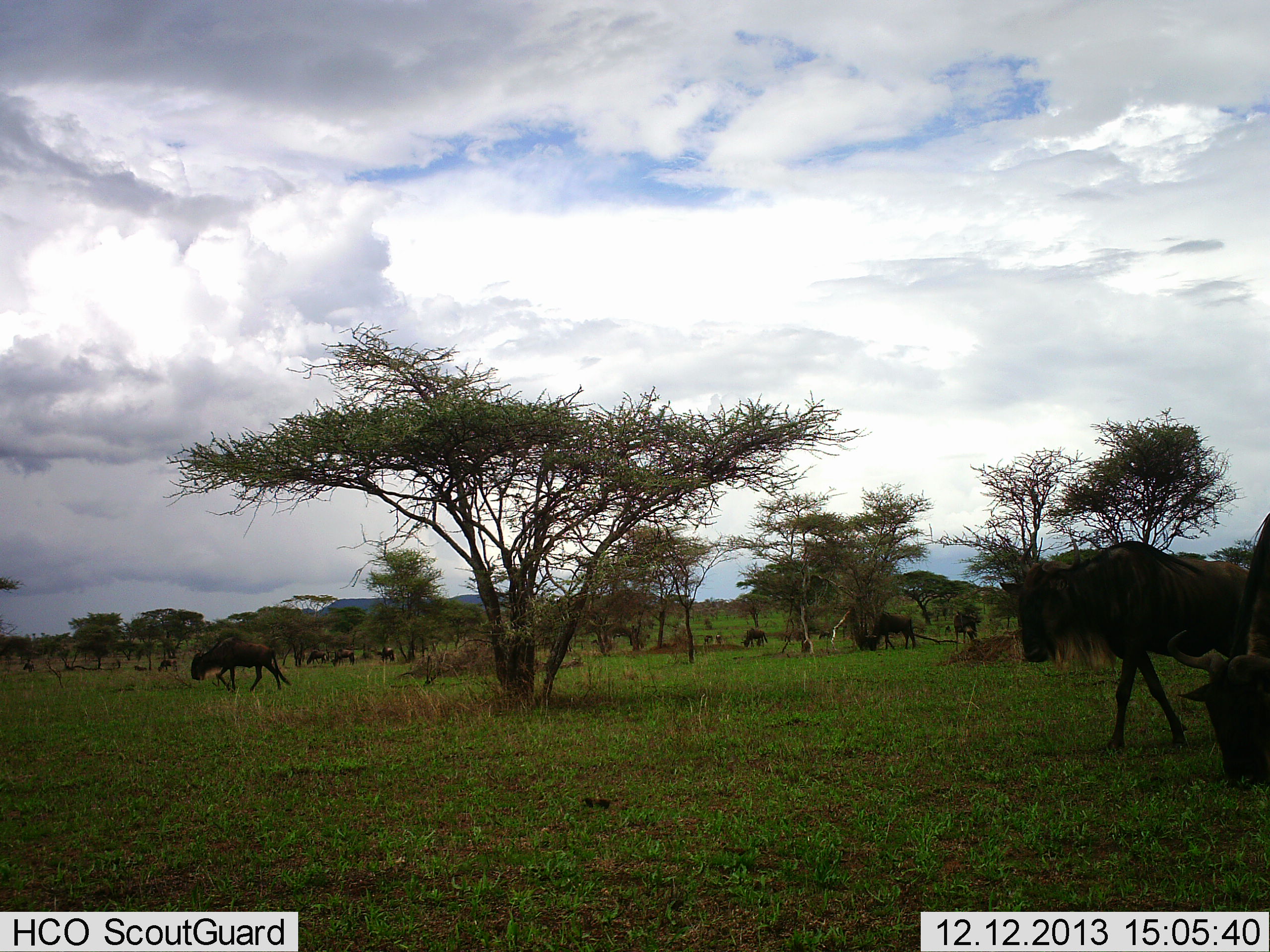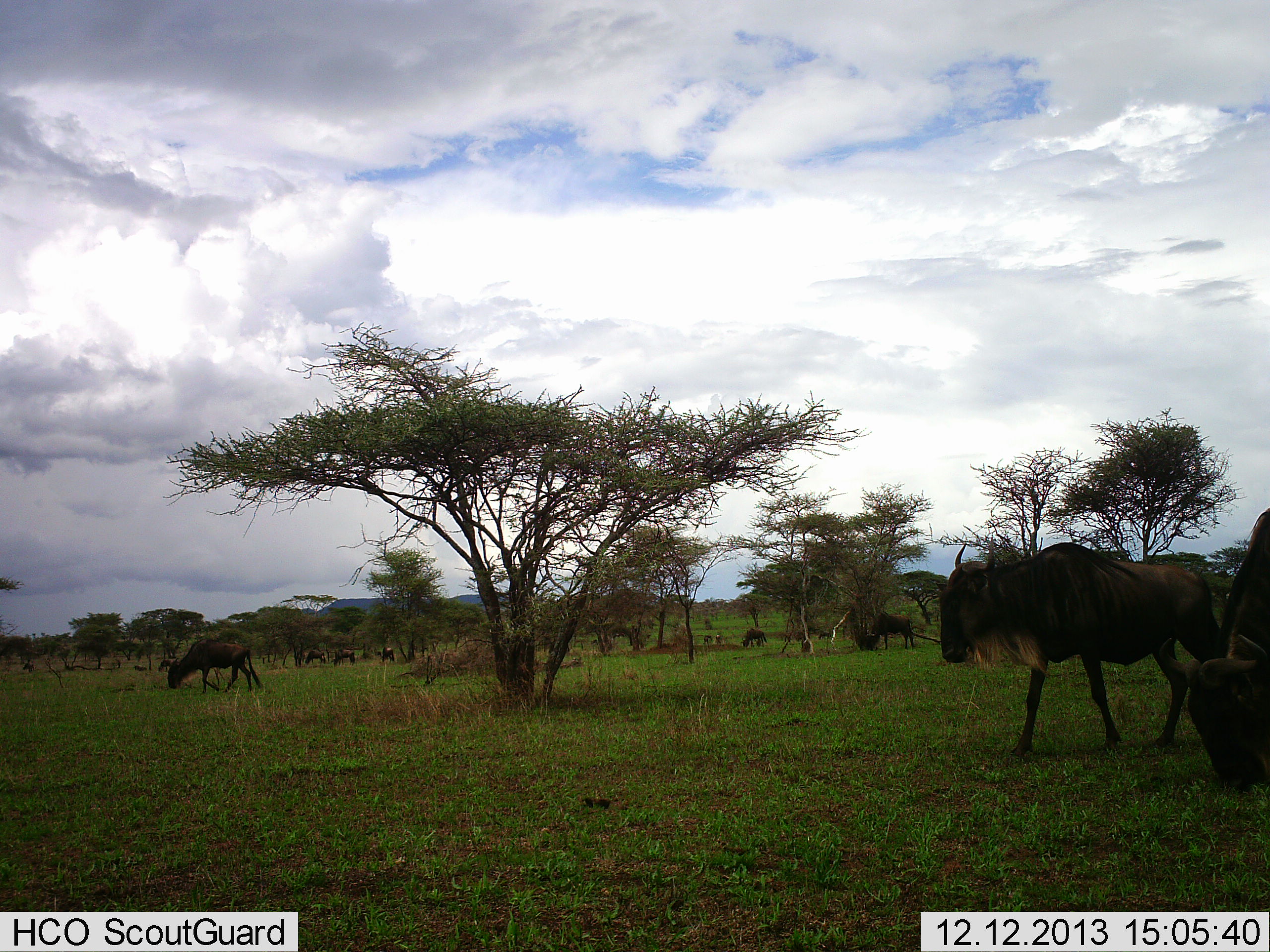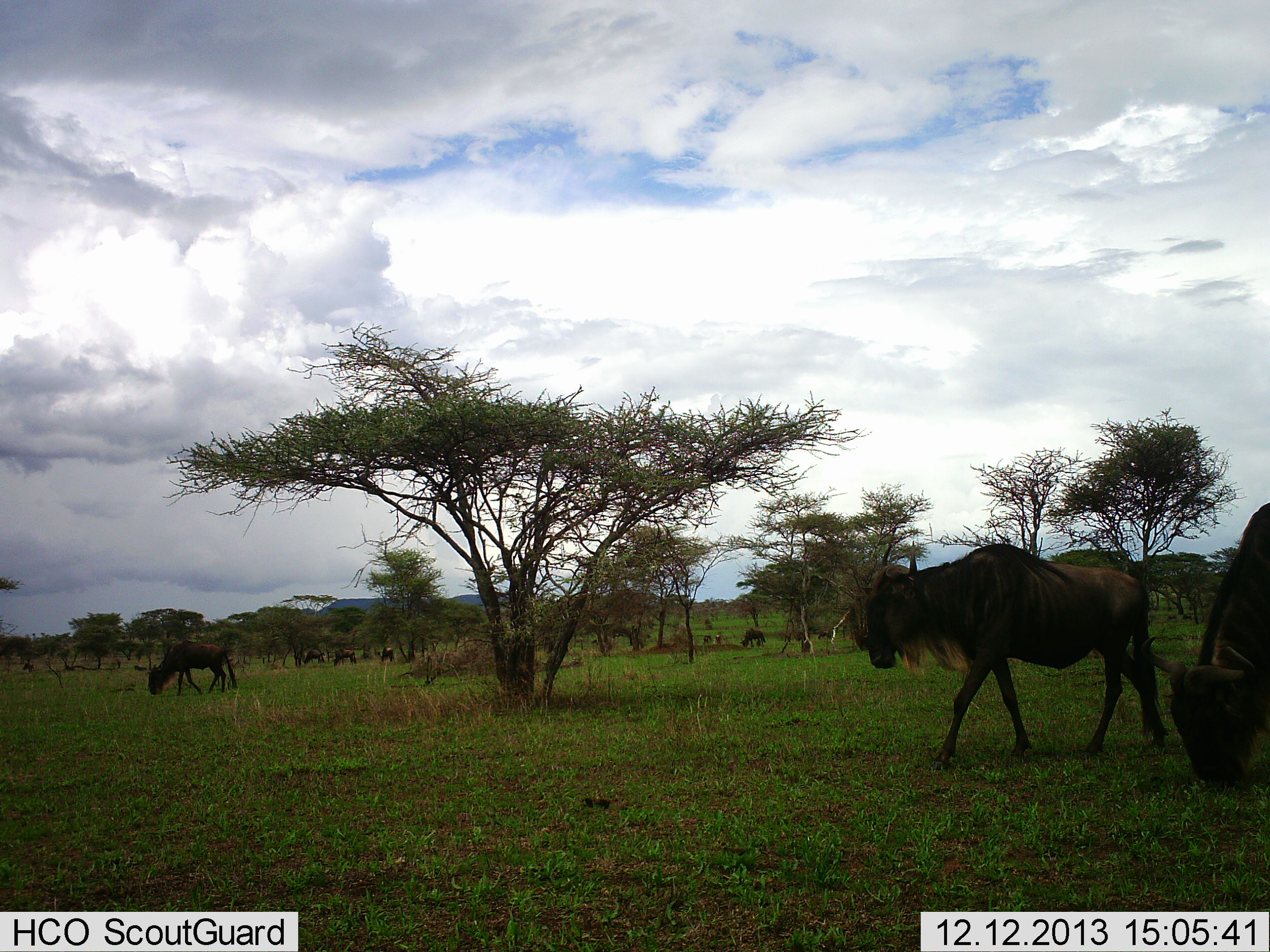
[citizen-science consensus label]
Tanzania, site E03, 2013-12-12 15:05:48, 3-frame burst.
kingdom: Animalia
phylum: Chordata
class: Mammalia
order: Artiodactyla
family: Bovidae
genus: Connochaetes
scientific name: Connochaetes taurinus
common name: blue wildebeest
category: wildebeest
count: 11-50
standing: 40%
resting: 10%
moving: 90%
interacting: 10%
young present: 0%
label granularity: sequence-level